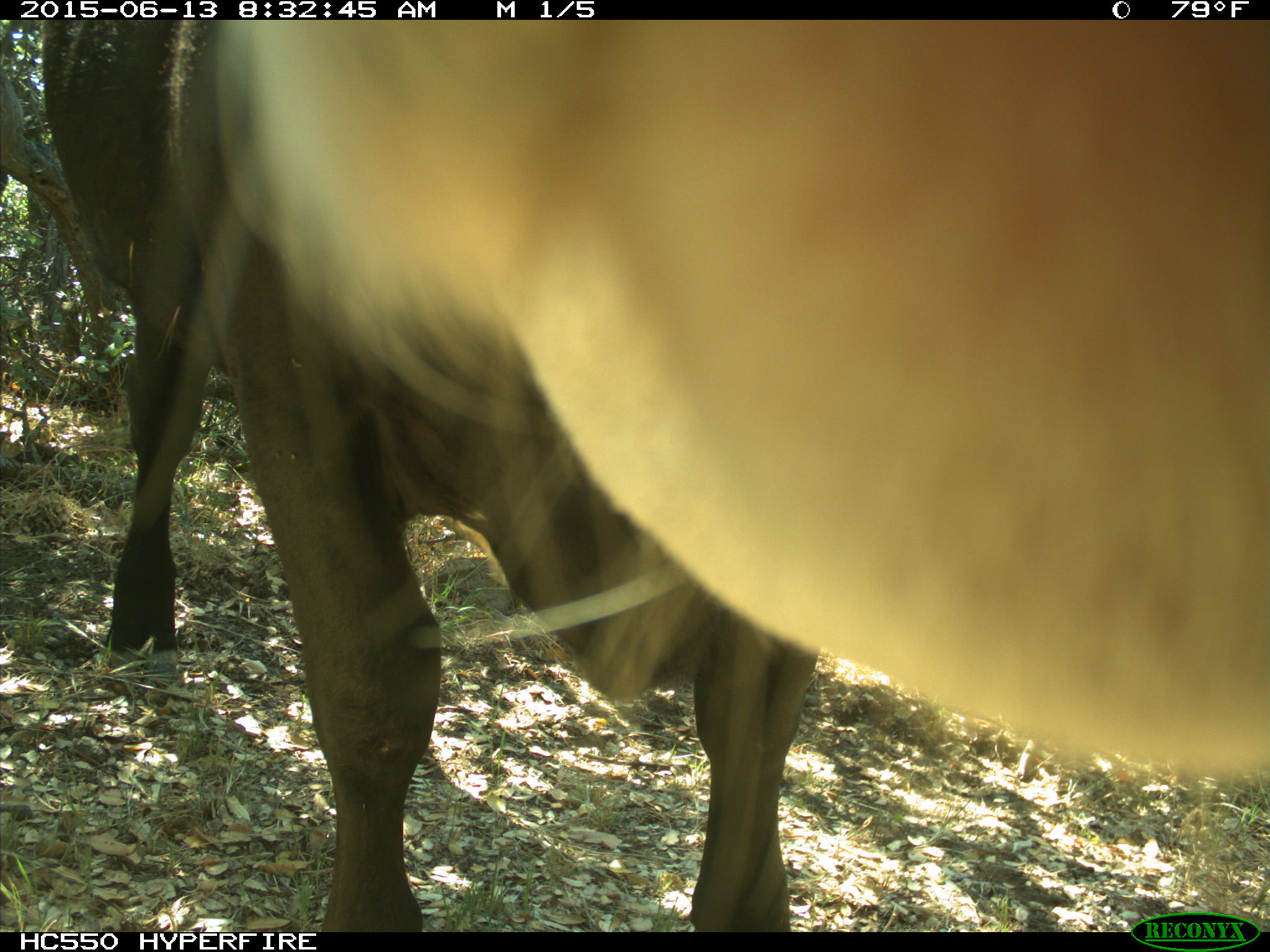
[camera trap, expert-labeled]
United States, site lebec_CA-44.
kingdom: Animalia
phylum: Chordata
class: Mammalia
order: Artiodactyla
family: Bovidae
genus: Bos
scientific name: Bos taurus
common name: domestic cow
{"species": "Bos taurus (domestic cow)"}